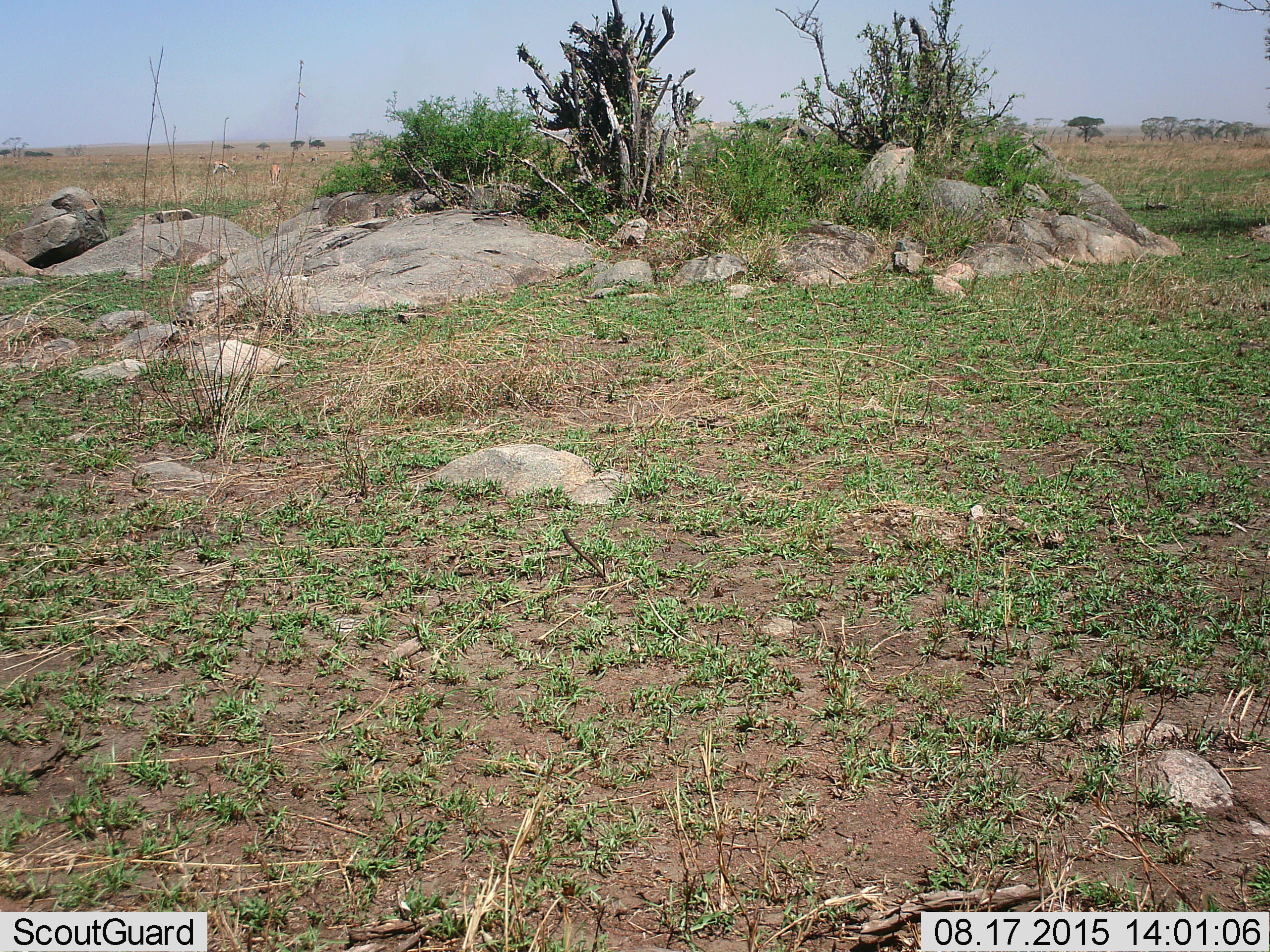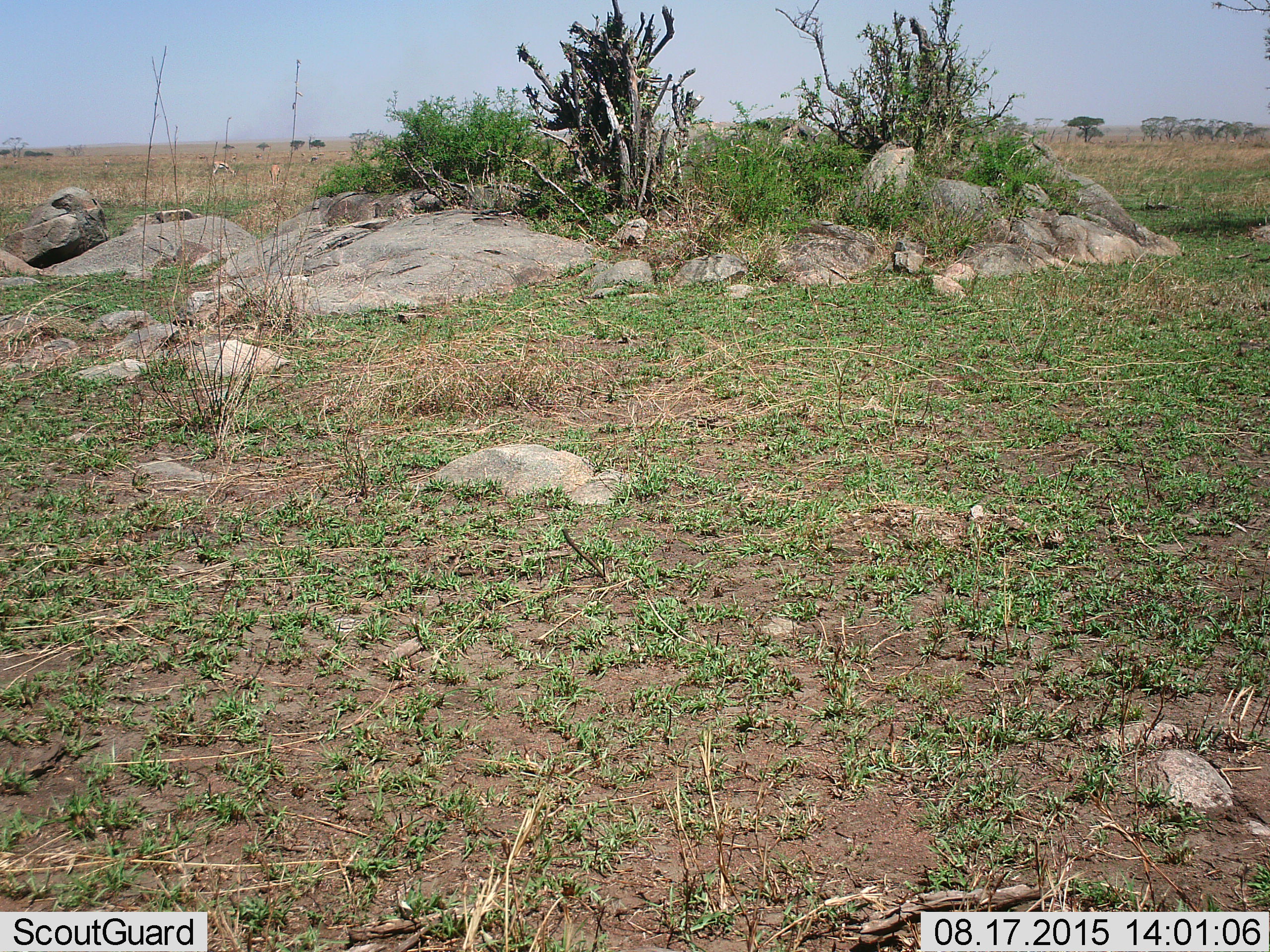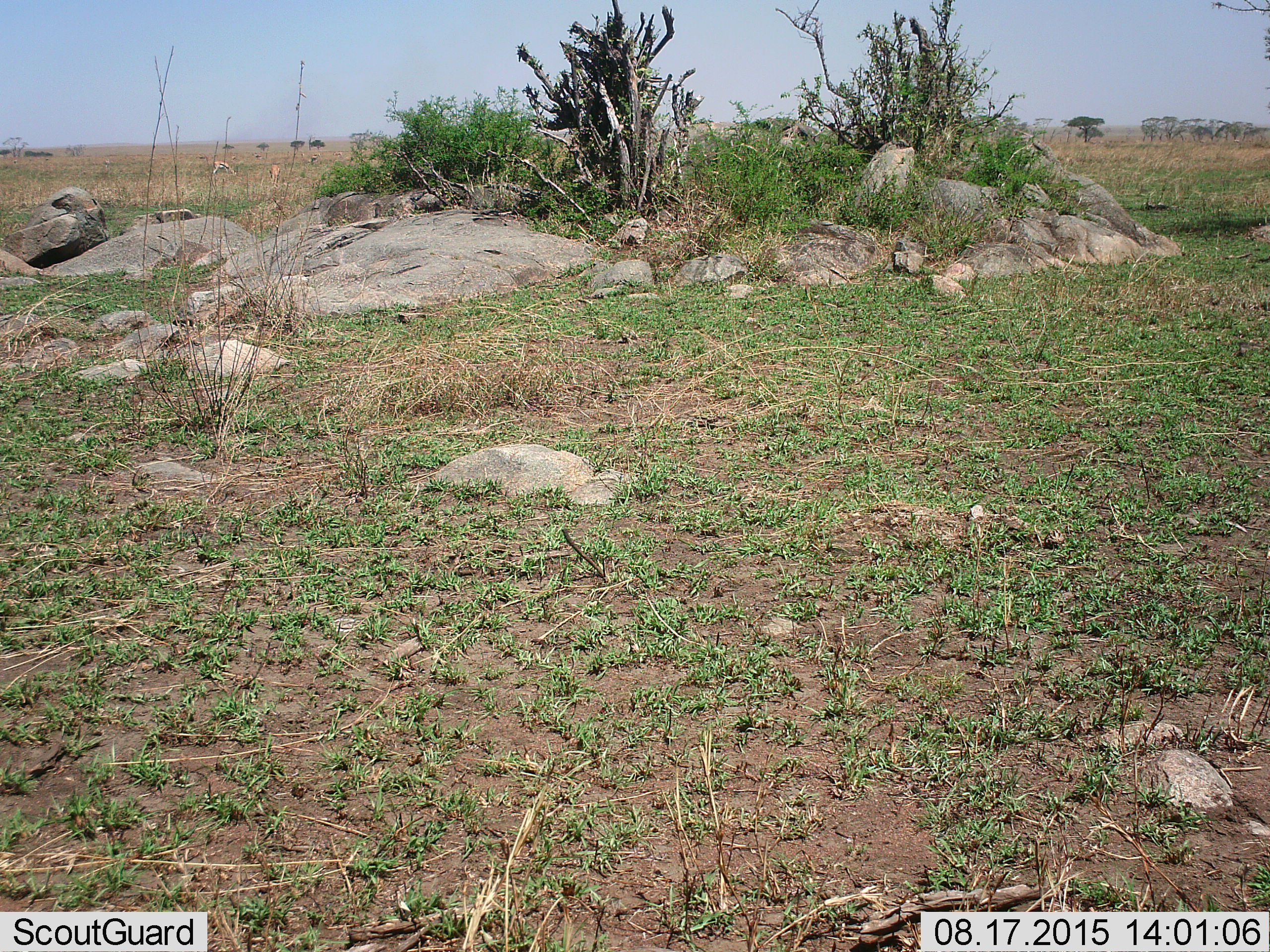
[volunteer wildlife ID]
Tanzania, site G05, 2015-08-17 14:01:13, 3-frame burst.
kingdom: Animalia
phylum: Chordata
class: Mammalia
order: Artiodactyla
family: Bovidae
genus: Eudorcas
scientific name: Eudorcas thomsonii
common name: thomson's gazelle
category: gazellethomsons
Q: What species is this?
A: Gazellethomsons (thomson's gazelle) (Eudorcas thomsonii).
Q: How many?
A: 11-50.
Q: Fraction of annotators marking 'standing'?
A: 75%.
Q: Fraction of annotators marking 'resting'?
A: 0%.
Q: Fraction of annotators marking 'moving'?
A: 17%.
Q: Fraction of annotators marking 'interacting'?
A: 0%.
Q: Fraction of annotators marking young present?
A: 0%.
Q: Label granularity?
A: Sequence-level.